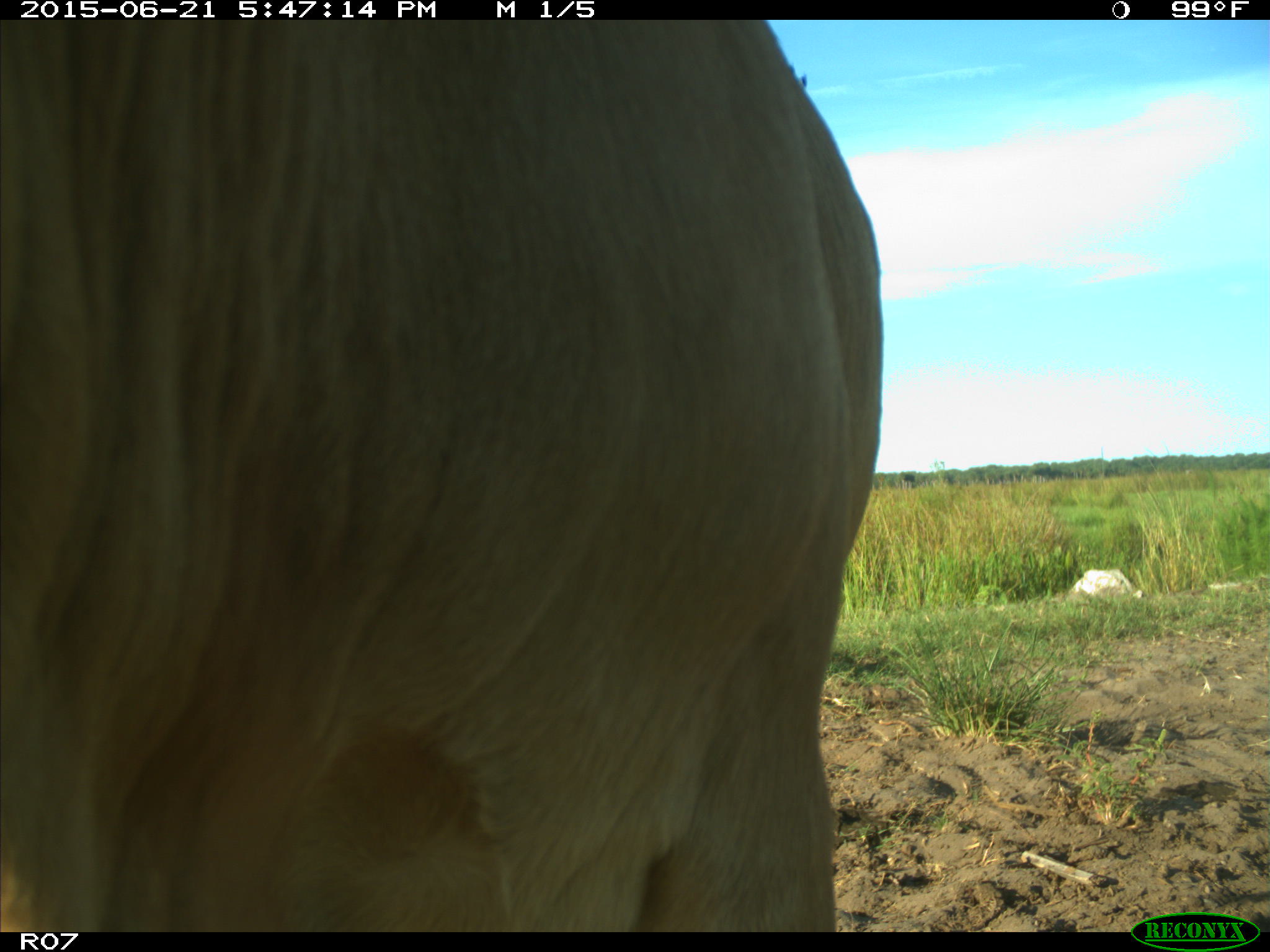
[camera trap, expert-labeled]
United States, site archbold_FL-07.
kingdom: Animalia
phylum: Chordata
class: Mammalia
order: Artiodactyla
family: Bovidae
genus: Bos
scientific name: Bos taurus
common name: domestic cow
Bos taurus (domestic cow).